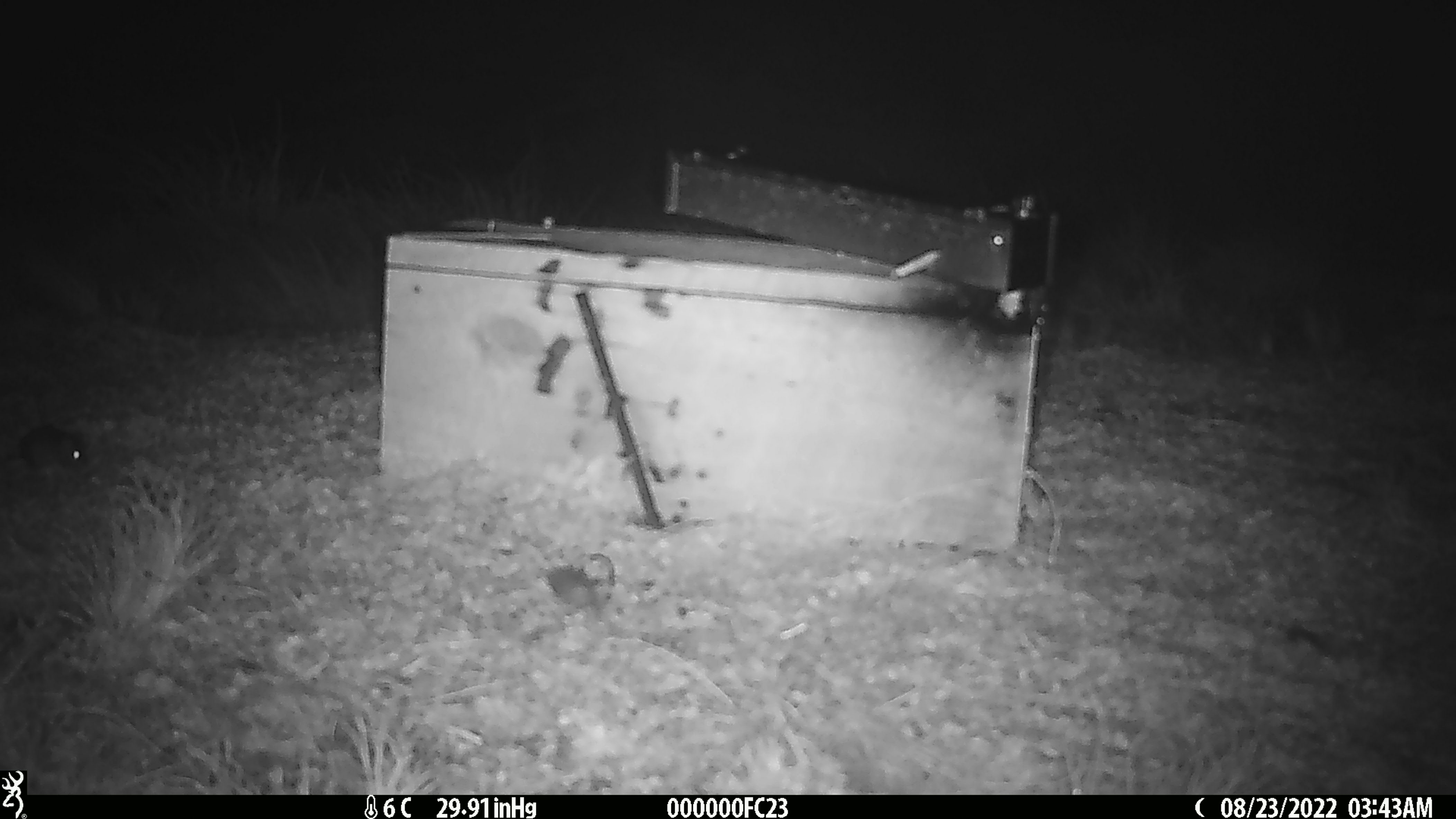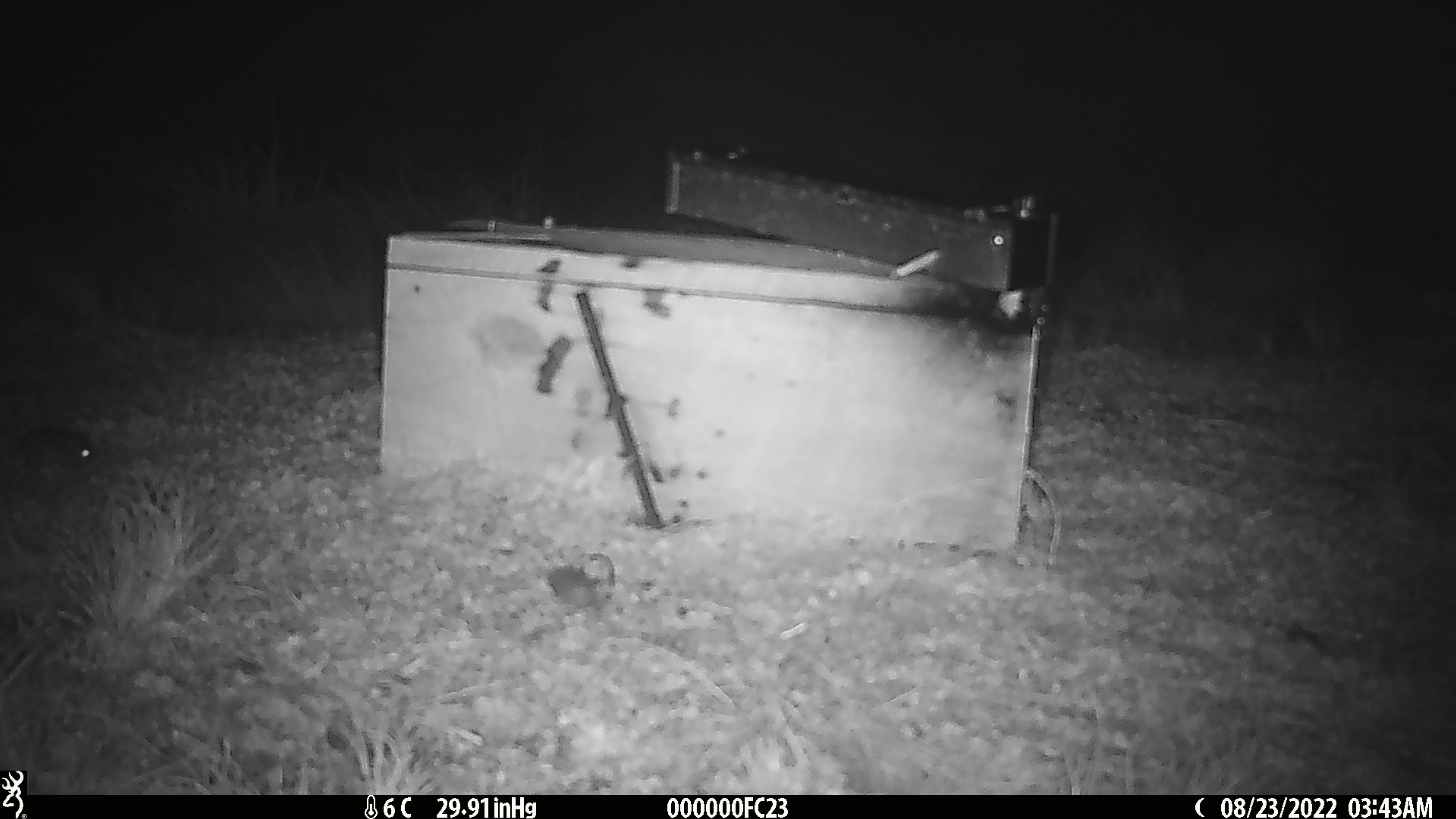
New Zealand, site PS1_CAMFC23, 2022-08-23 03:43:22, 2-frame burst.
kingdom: Animalia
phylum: Chordata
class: Mammalia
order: Rodentia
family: Muridae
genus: Mus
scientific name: Mus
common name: mouse